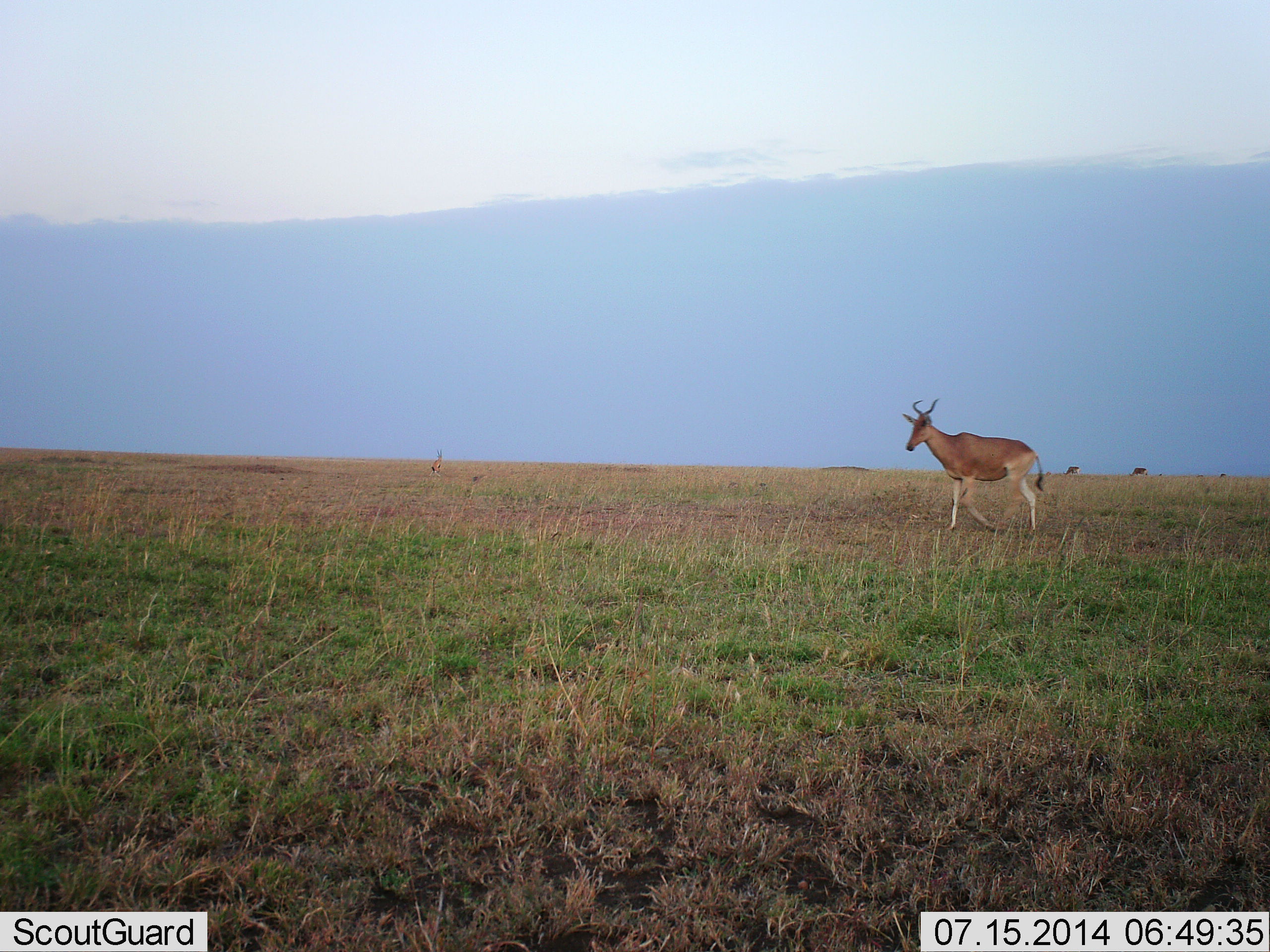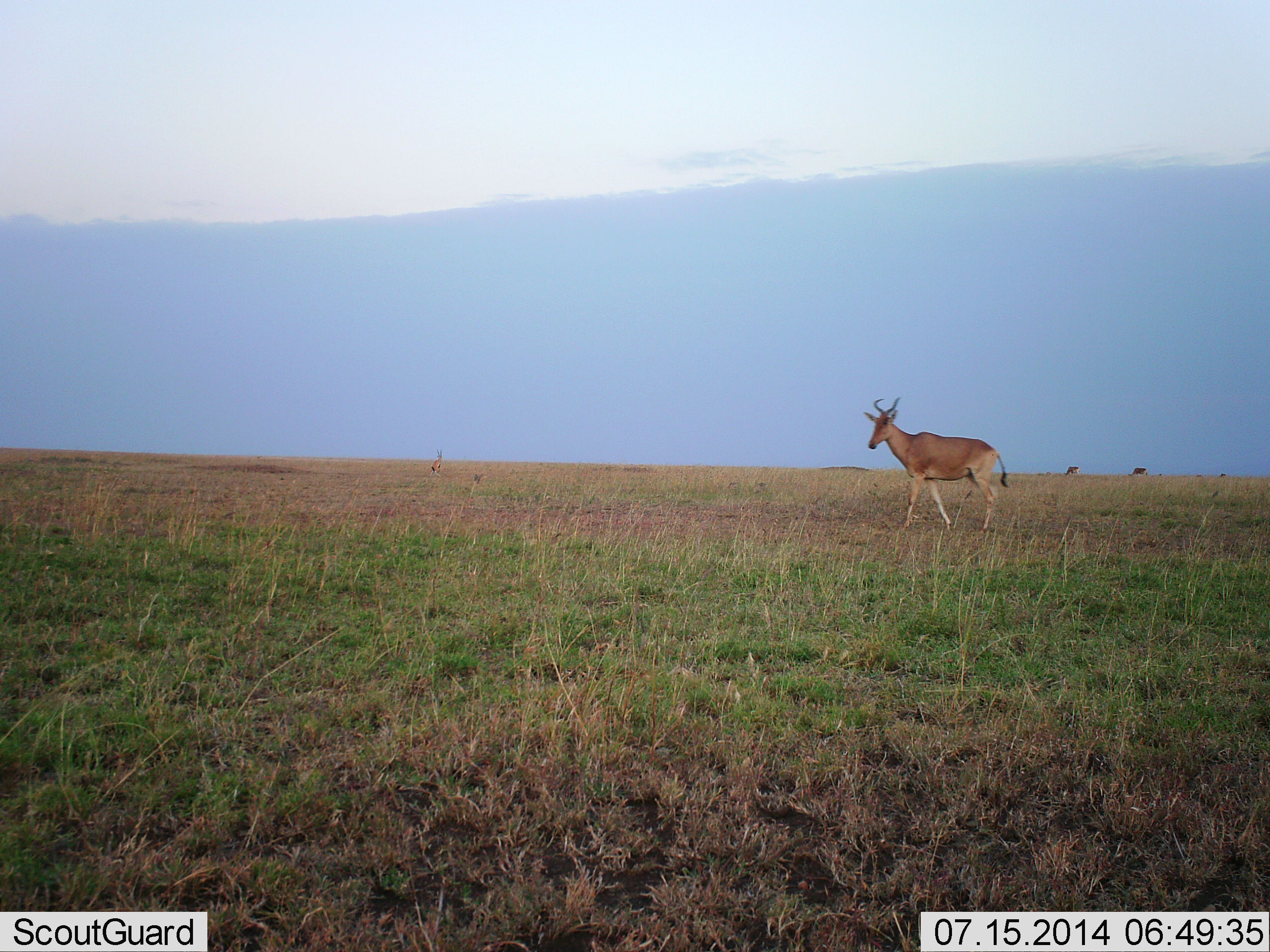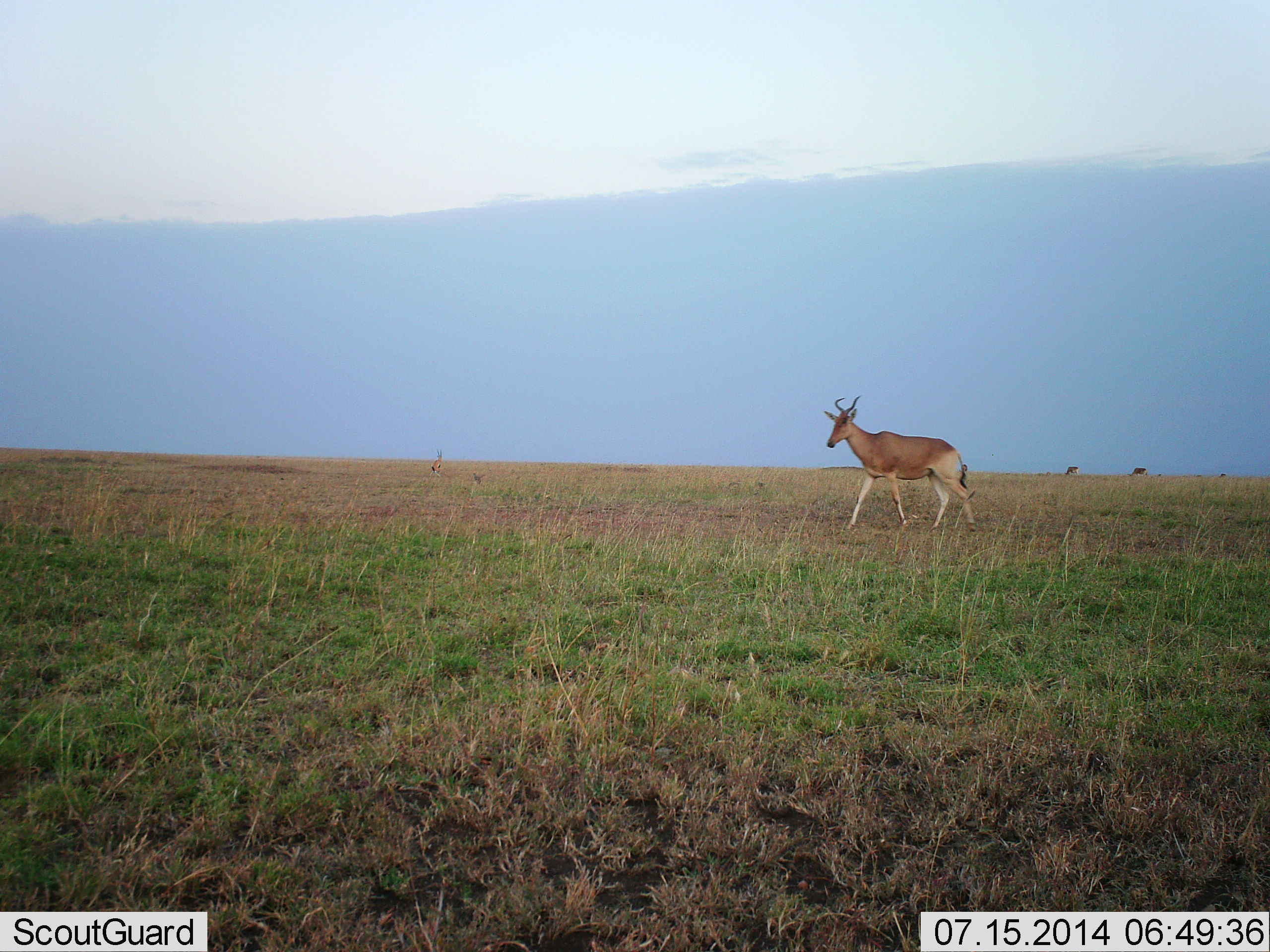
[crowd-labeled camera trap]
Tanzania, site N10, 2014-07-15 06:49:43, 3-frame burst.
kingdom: Animalia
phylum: Chordata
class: Mammalia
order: Artiodactyla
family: Bovidae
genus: Alcelaphus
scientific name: Alcelaphus buselaphus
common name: hartebeest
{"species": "hartebeest (Alcelaphus buselaphus)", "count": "1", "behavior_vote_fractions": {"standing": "9%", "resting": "0%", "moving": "100%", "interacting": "0%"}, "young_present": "0%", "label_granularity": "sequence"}